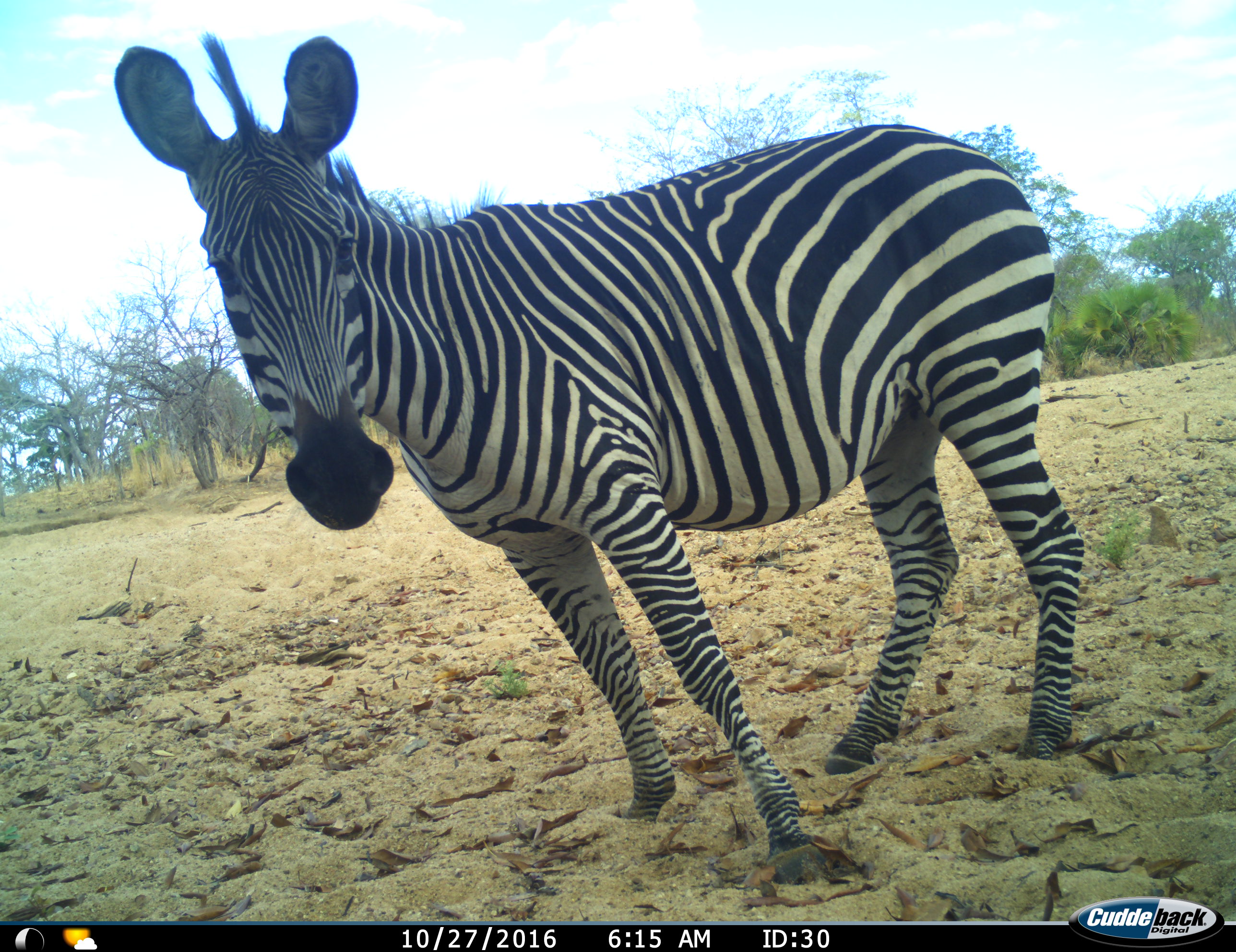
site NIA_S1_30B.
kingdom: Animalia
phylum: Chordata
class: Mammalia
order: Perissodactyla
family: Equidae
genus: Equus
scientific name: Equus quagga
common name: plains zebra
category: zebraplains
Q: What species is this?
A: Zebraplains (plains zebra) (Equus quagga).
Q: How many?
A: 1.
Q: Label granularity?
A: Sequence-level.